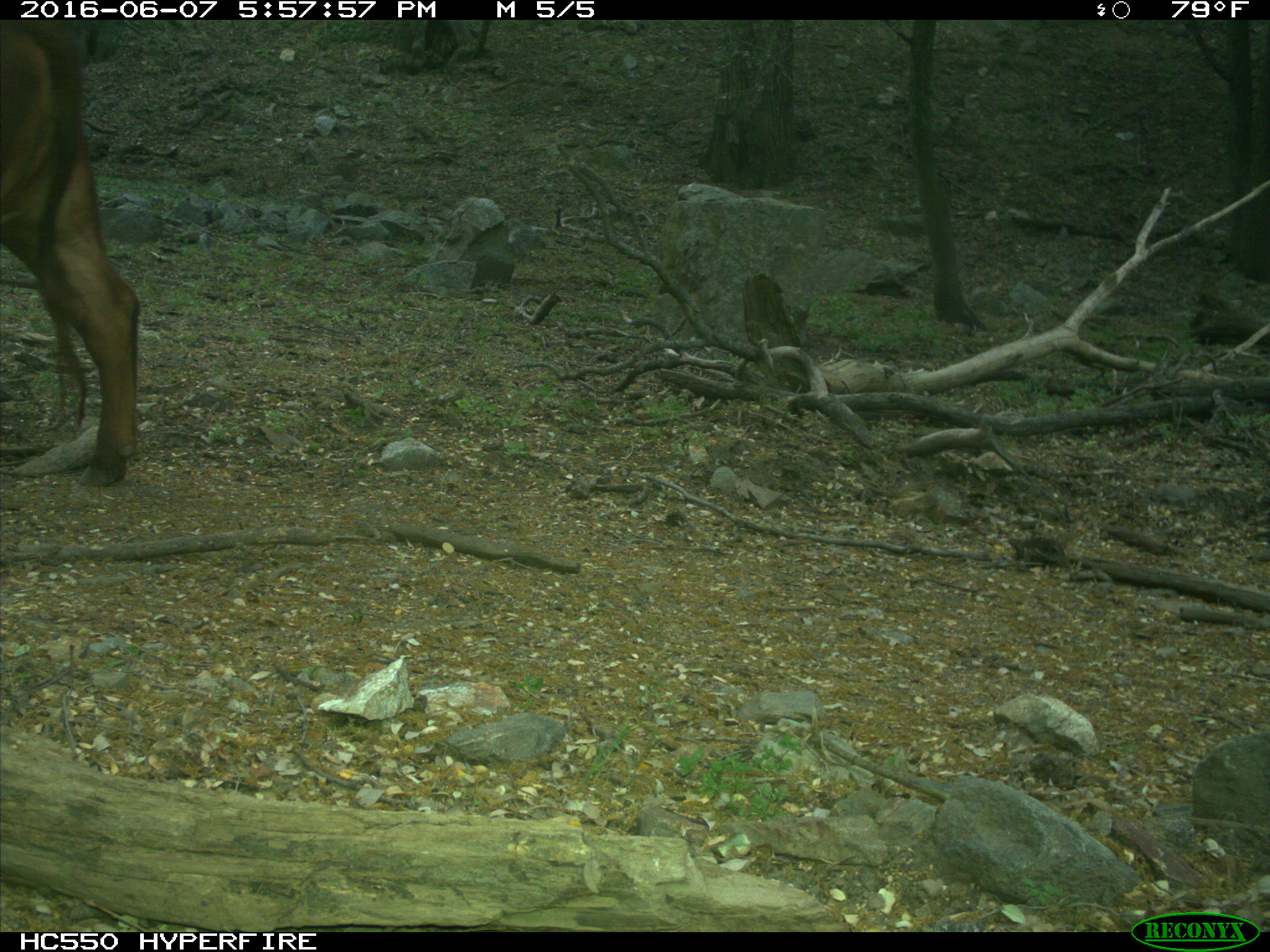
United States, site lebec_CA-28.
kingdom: Animalia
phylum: Chordata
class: Mammalia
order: Artiodactyla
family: Bovidae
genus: Bos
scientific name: Bos taurus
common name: domestic cow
Bos taurus (domestic cow).